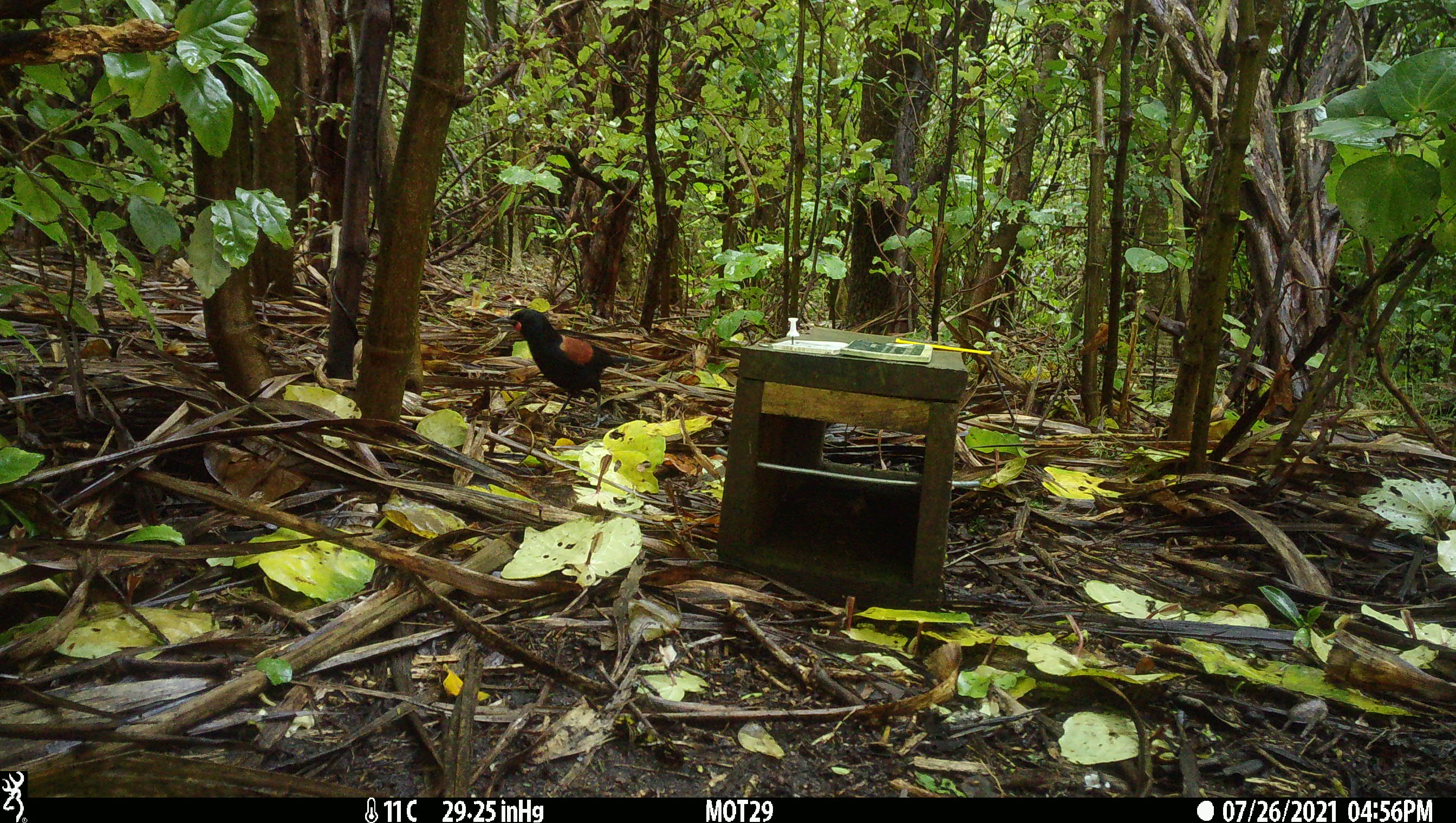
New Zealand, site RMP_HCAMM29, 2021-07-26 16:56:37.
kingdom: Animalia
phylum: Chordata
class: Aves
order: Passeriformes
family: Callaeidae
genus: Philesturnus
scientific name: Philesturnus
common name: saddlebacks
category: tieke